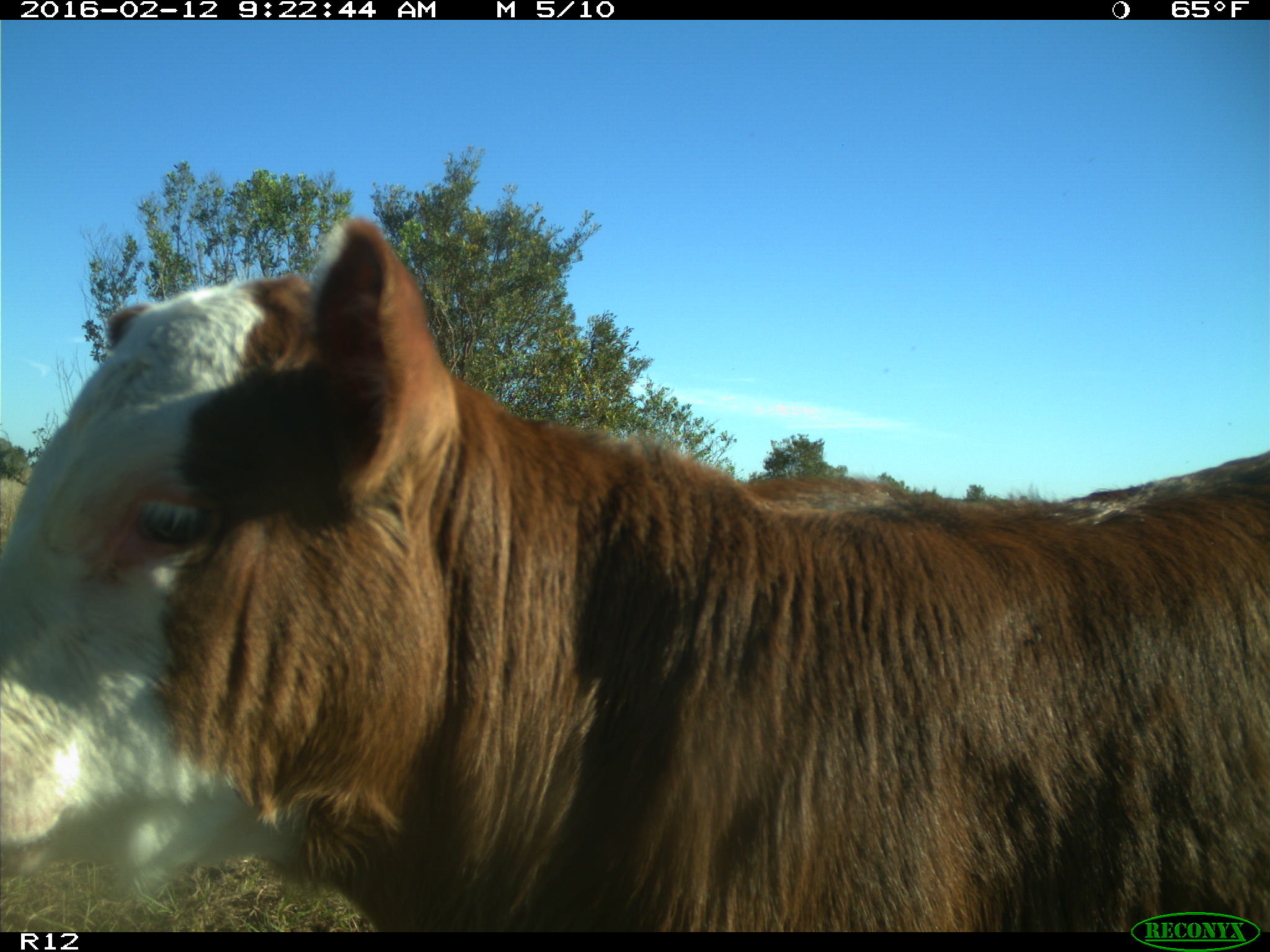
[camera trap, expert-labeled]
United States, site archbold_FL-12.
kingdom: Animalia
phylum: Chordata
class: Mammalia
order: Artiodactyla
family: Bovidae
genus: Bos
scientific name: Bos taurus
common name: domestic cow